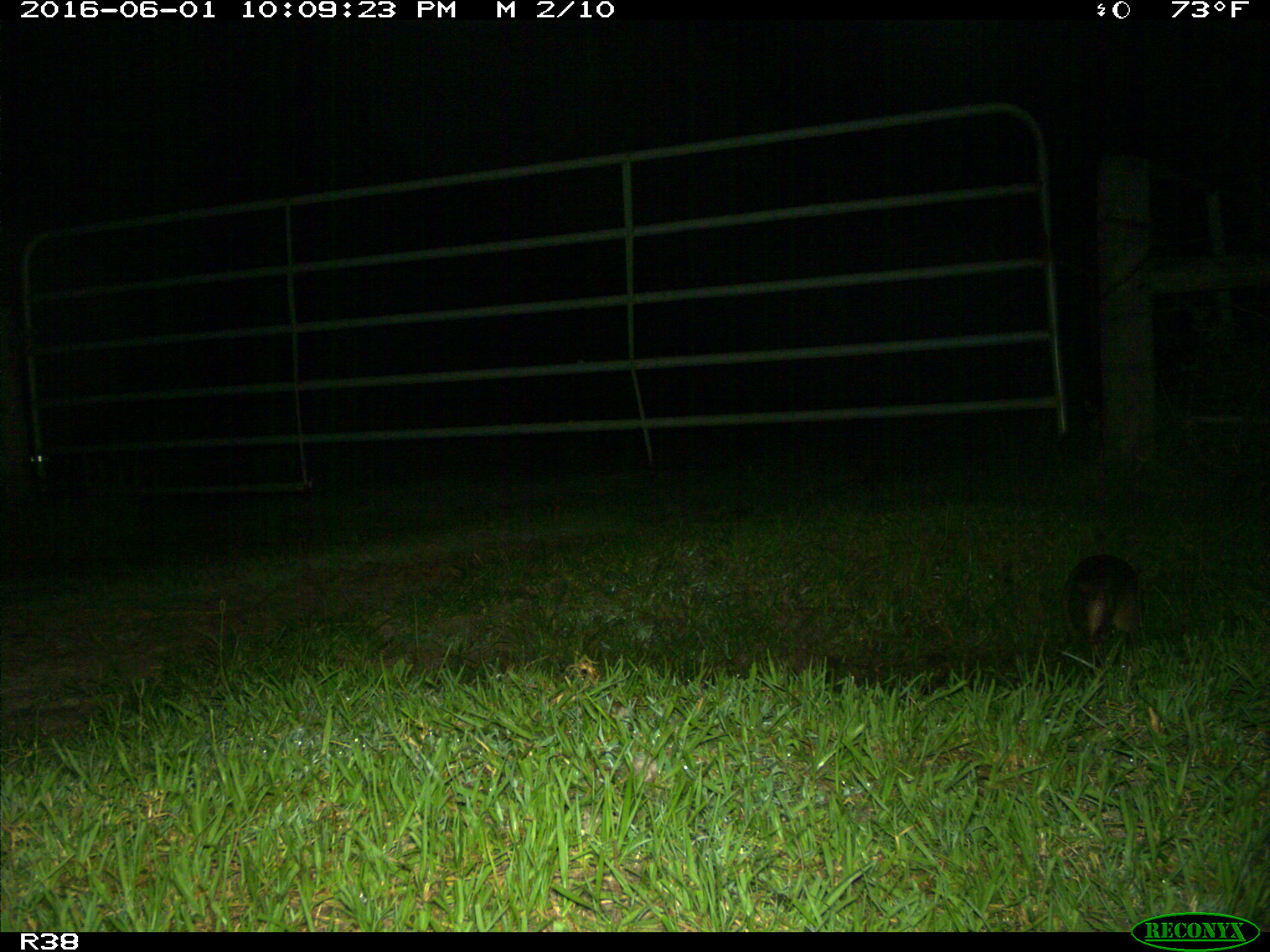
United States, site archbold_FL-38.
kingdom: Animalia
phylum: Chordata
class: Mammalia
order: Cingulata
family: Dasypodidae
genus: Dasypus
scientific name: Dasypus novemcinctus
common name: nine-banded armadillo